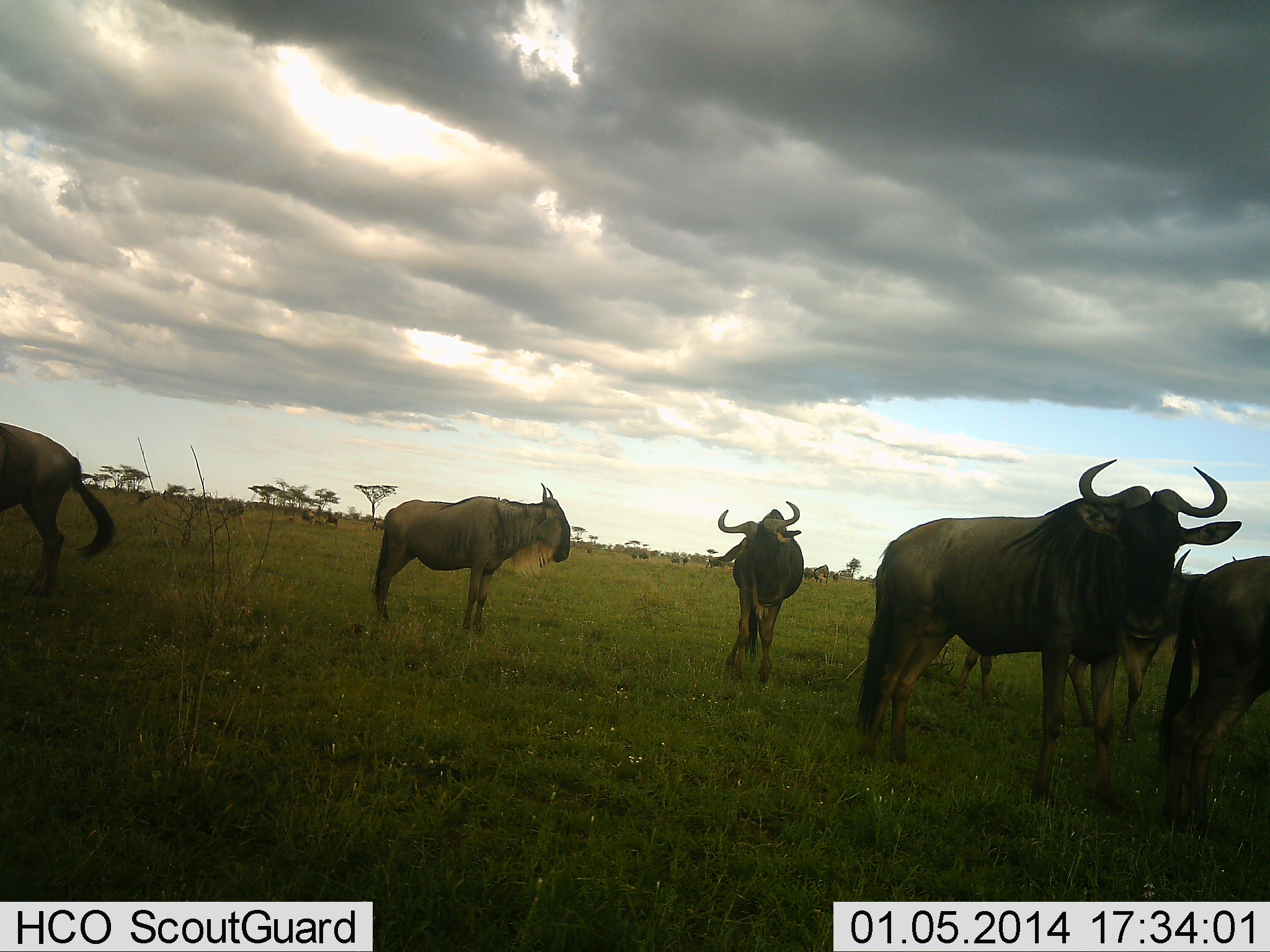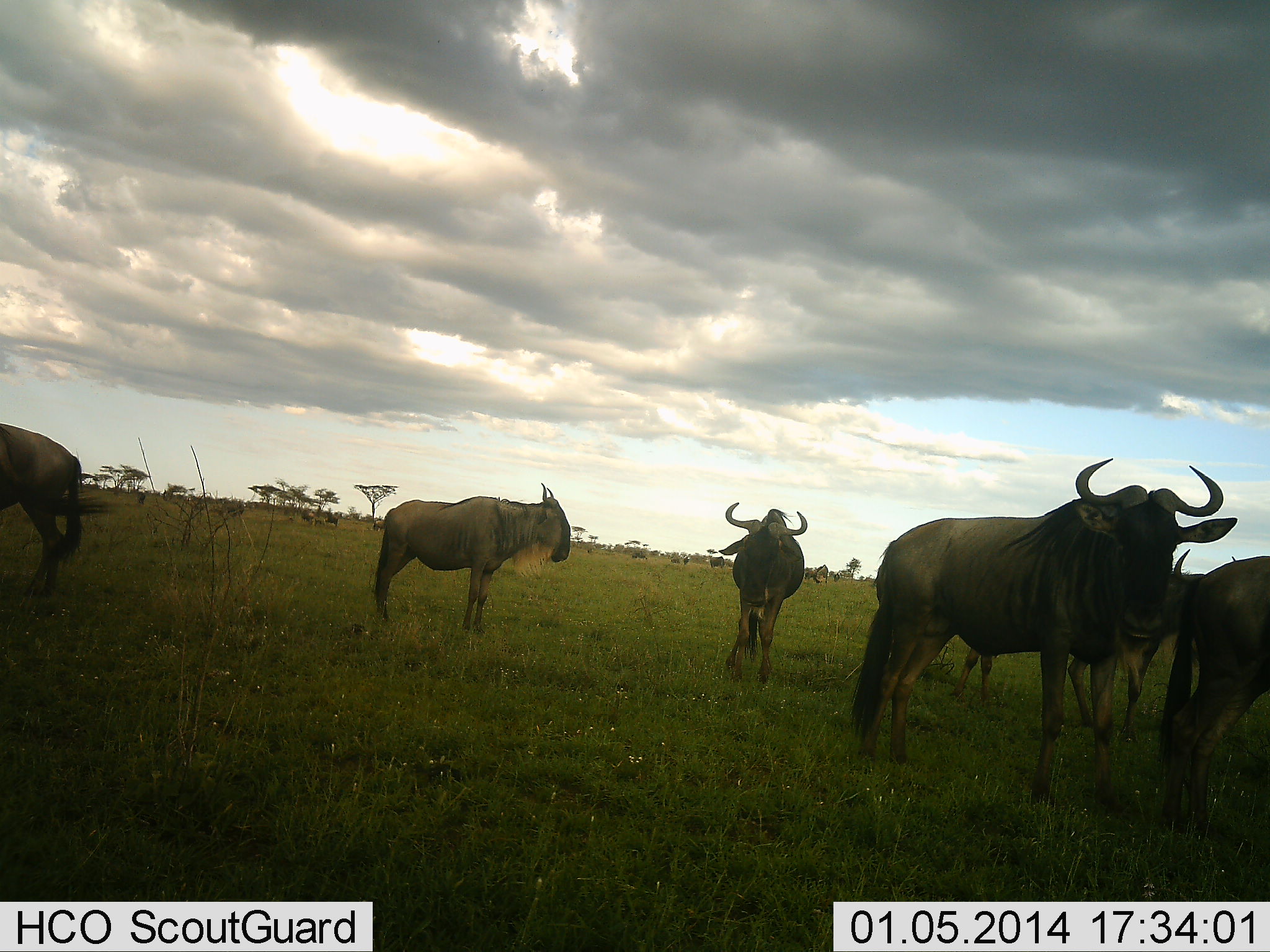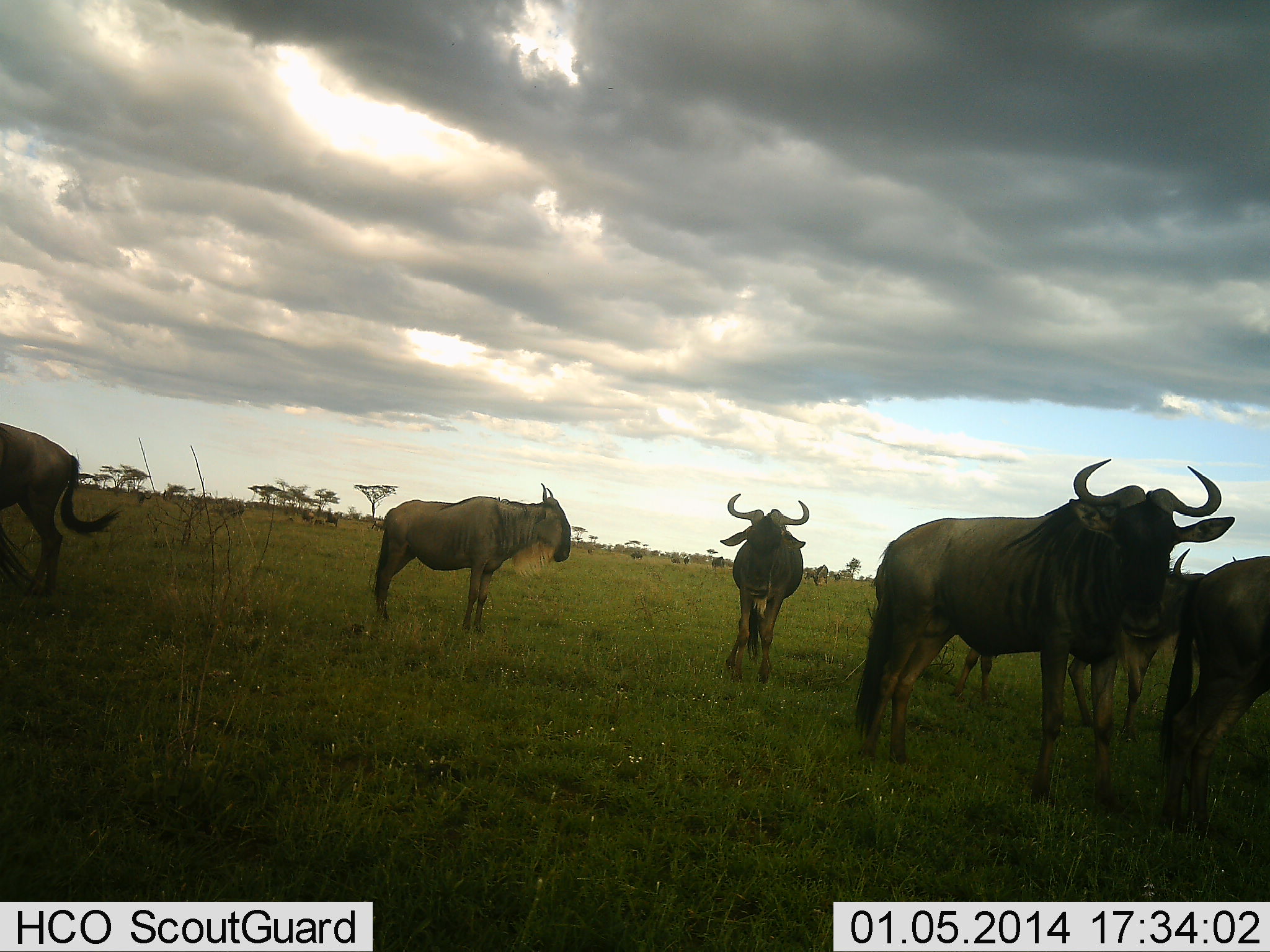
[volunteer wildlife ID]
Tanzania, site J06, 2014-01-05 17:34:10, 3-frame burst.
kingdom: Animalia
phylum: Chordata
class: Mammalia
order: Artiodactyla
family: Bovidae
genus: Connochaetes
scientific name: Connochaetes taurinus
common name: blue wildebeest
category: wildebeest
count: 8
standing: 100%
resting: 0%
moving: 20%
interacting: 0%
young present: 0%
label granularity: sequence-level